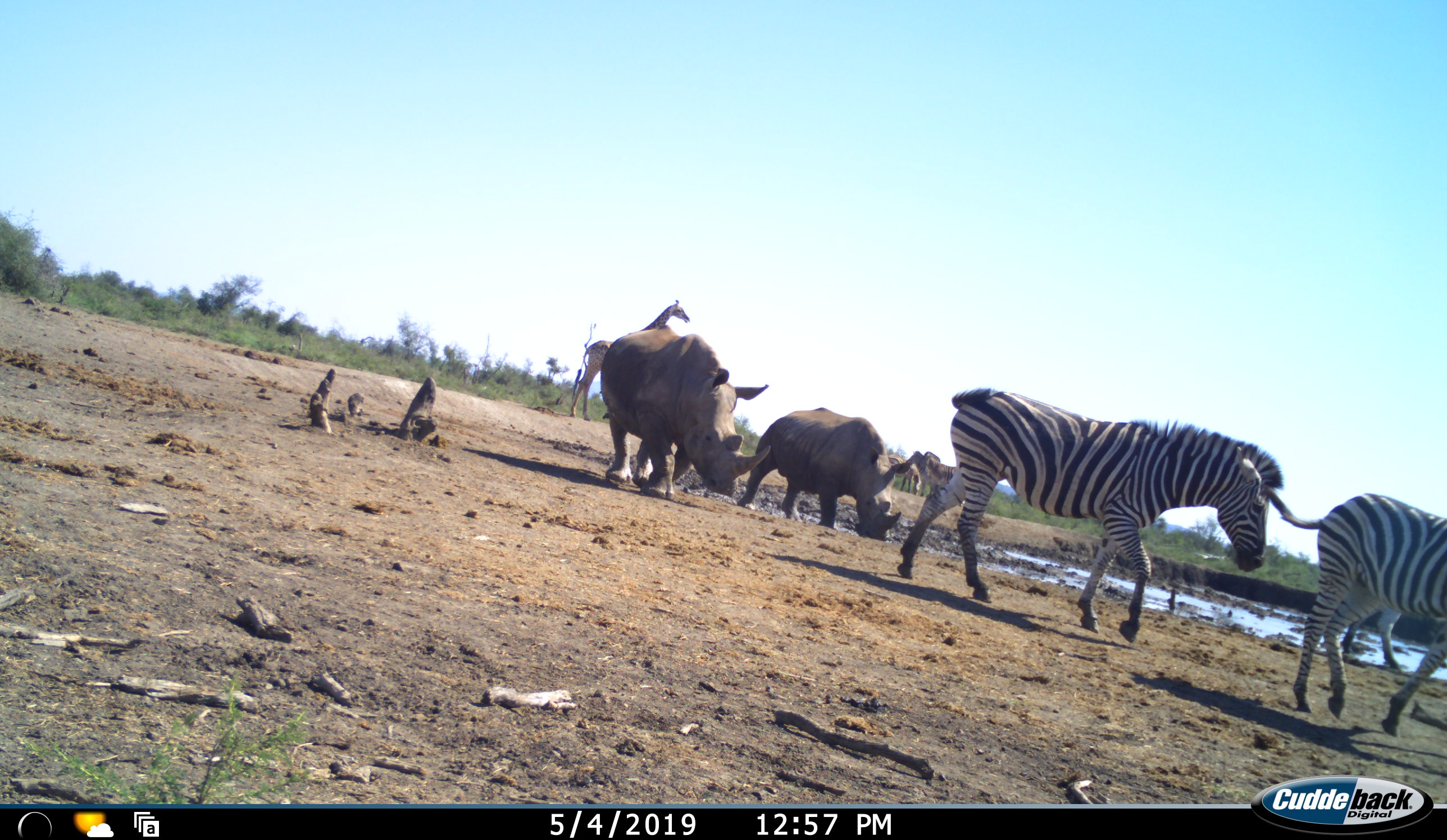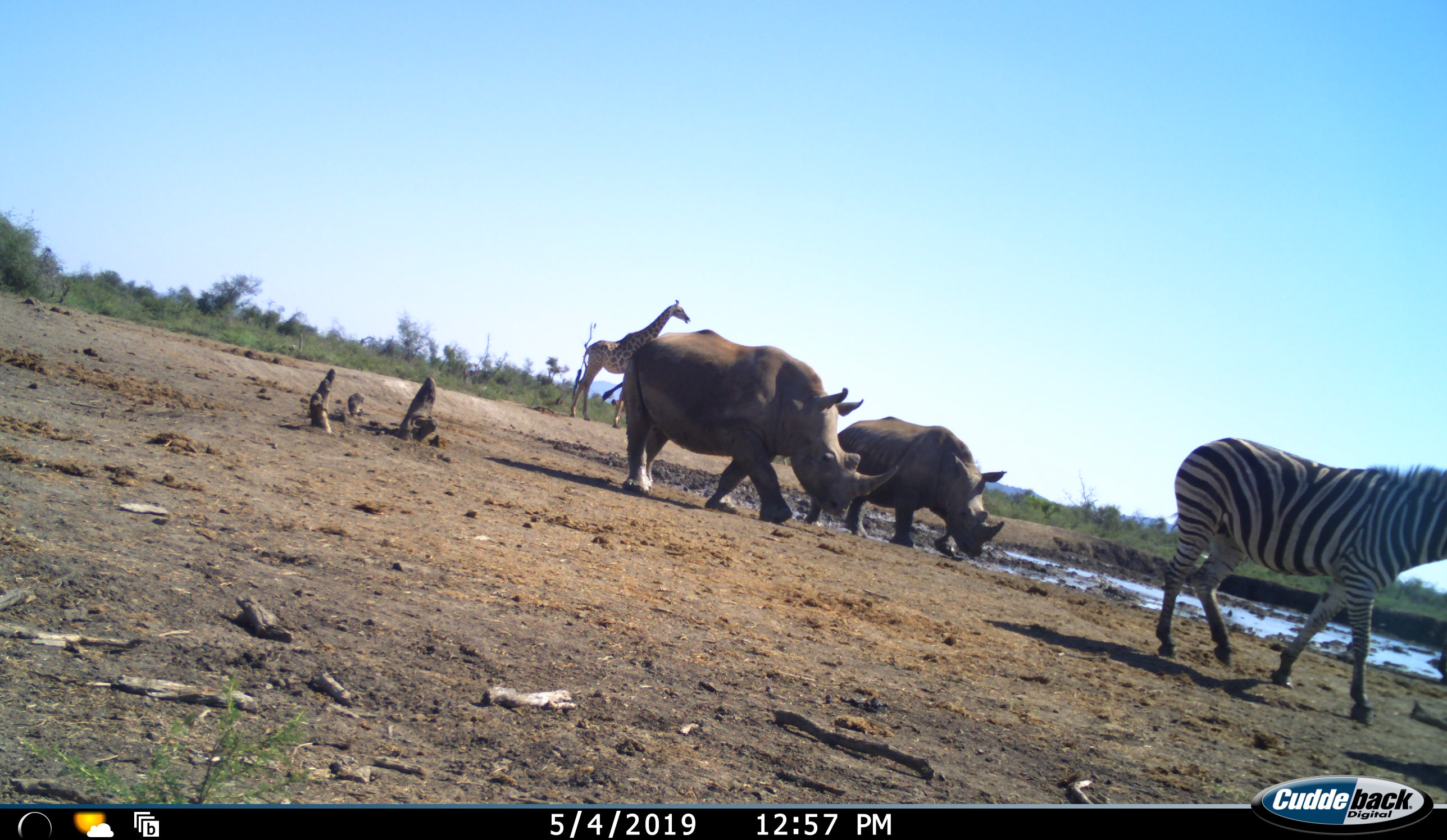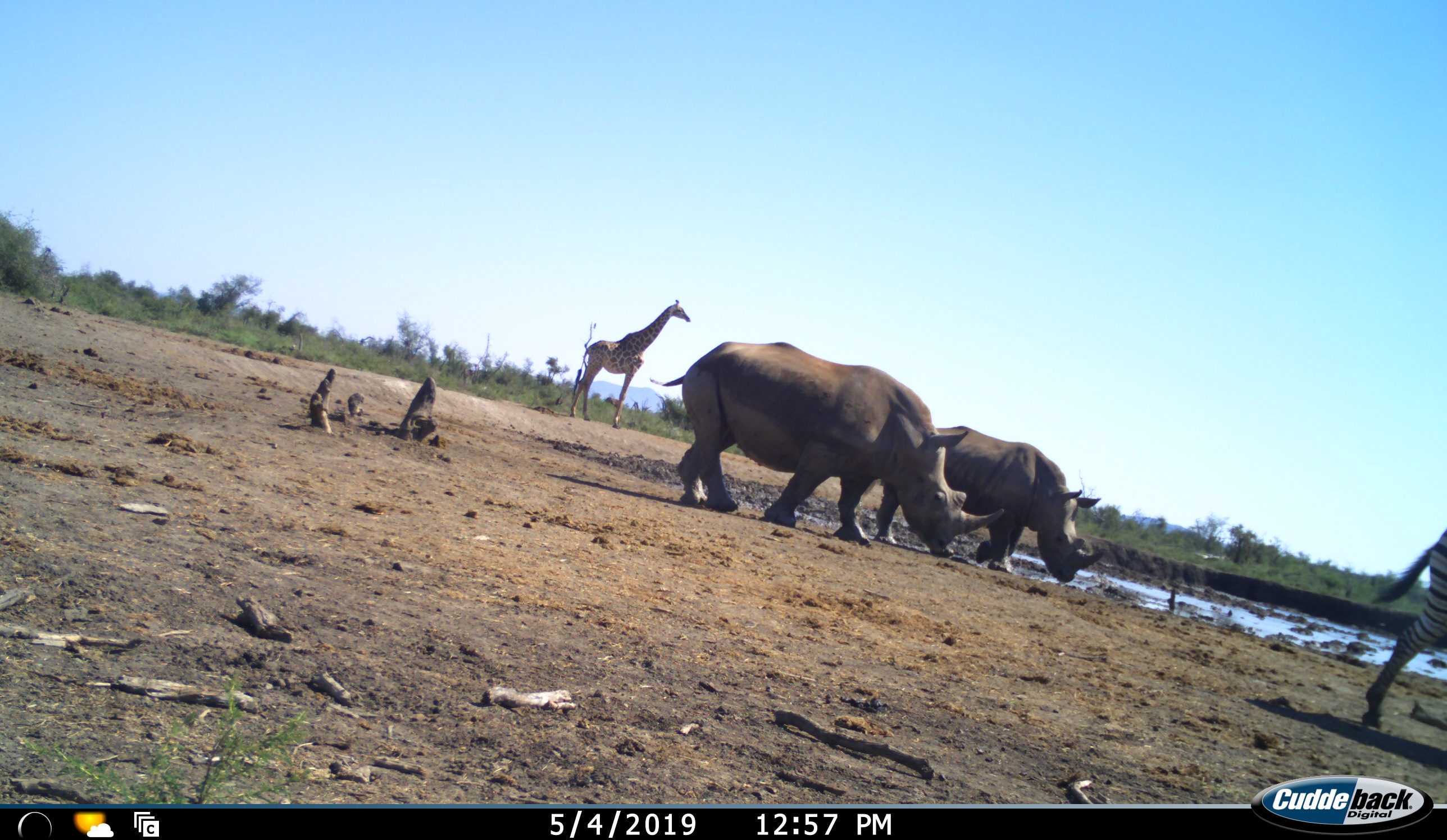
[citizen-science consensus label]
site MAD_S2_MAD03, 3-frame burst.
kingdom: Animalia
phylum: Chordata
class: Mammalia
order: Artiodactyla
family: Giraffidae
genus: Giraffa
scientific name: Giraffa camelopardalis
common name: giraffe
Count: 1.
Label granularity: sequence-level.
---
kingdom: Animalia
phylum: Chordata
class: Mammalia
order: Perissodactyla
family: Rhinocerotidae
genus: Ceratotherium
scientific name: Ceratotherium simum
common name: white rhinoceros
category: rhinoceroswhite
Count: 2.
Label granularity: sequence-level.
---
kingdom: Animalia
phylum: Chordata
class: Mammalia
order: Perissodactyla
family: Equidae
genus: Equus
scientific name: Equus quagga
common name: plains zebra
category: zebraplains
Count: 5.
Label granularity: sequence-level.